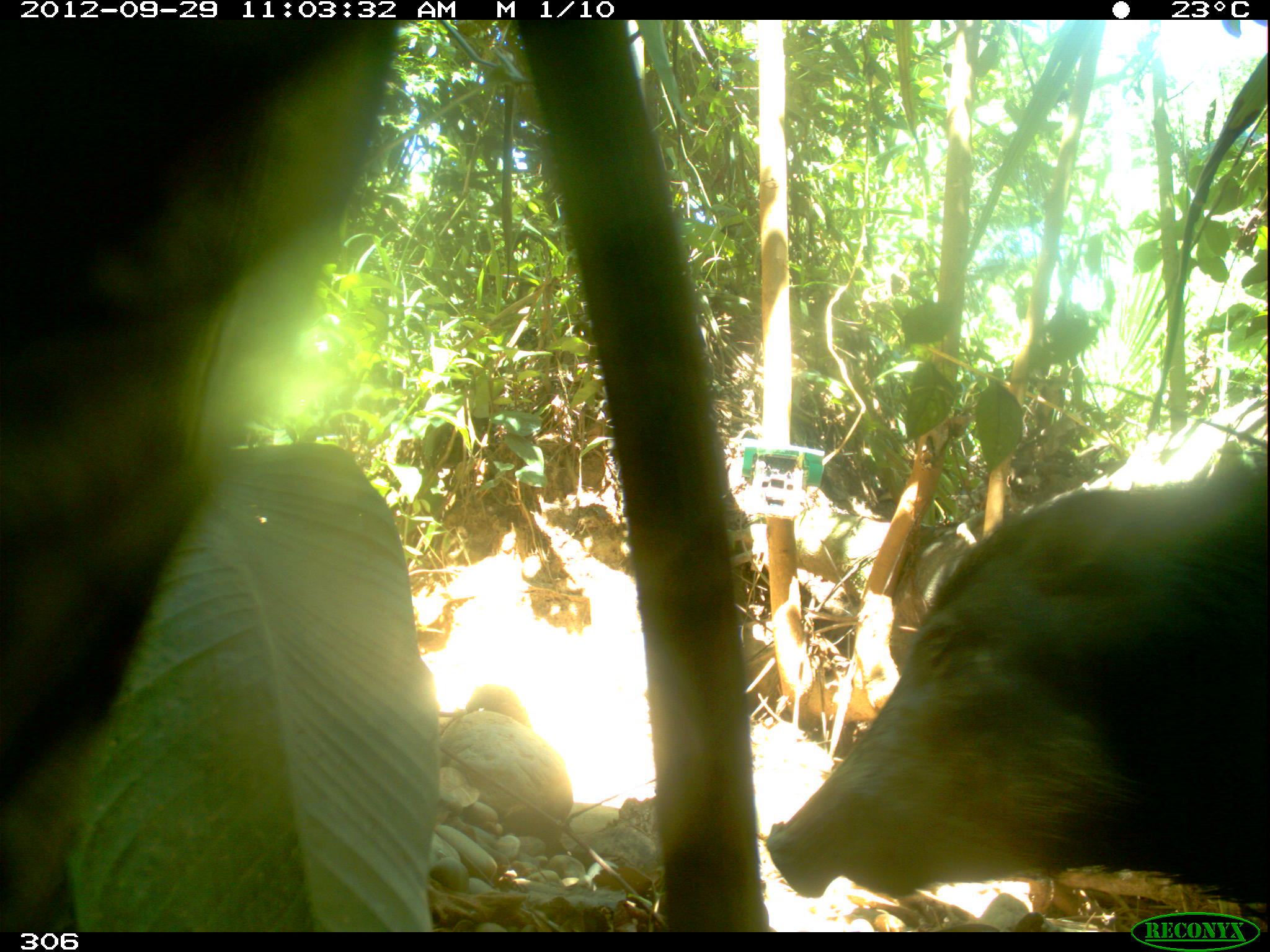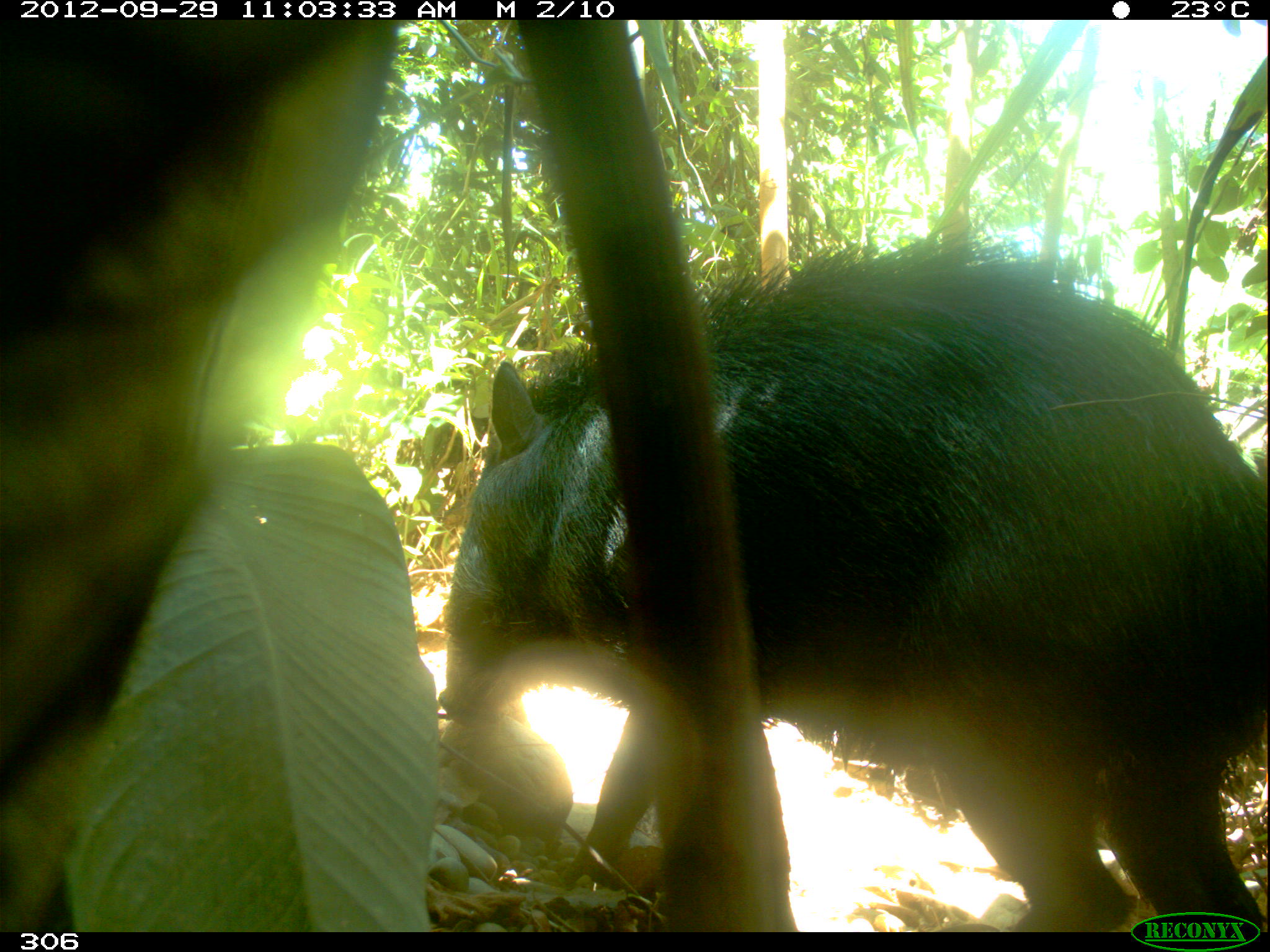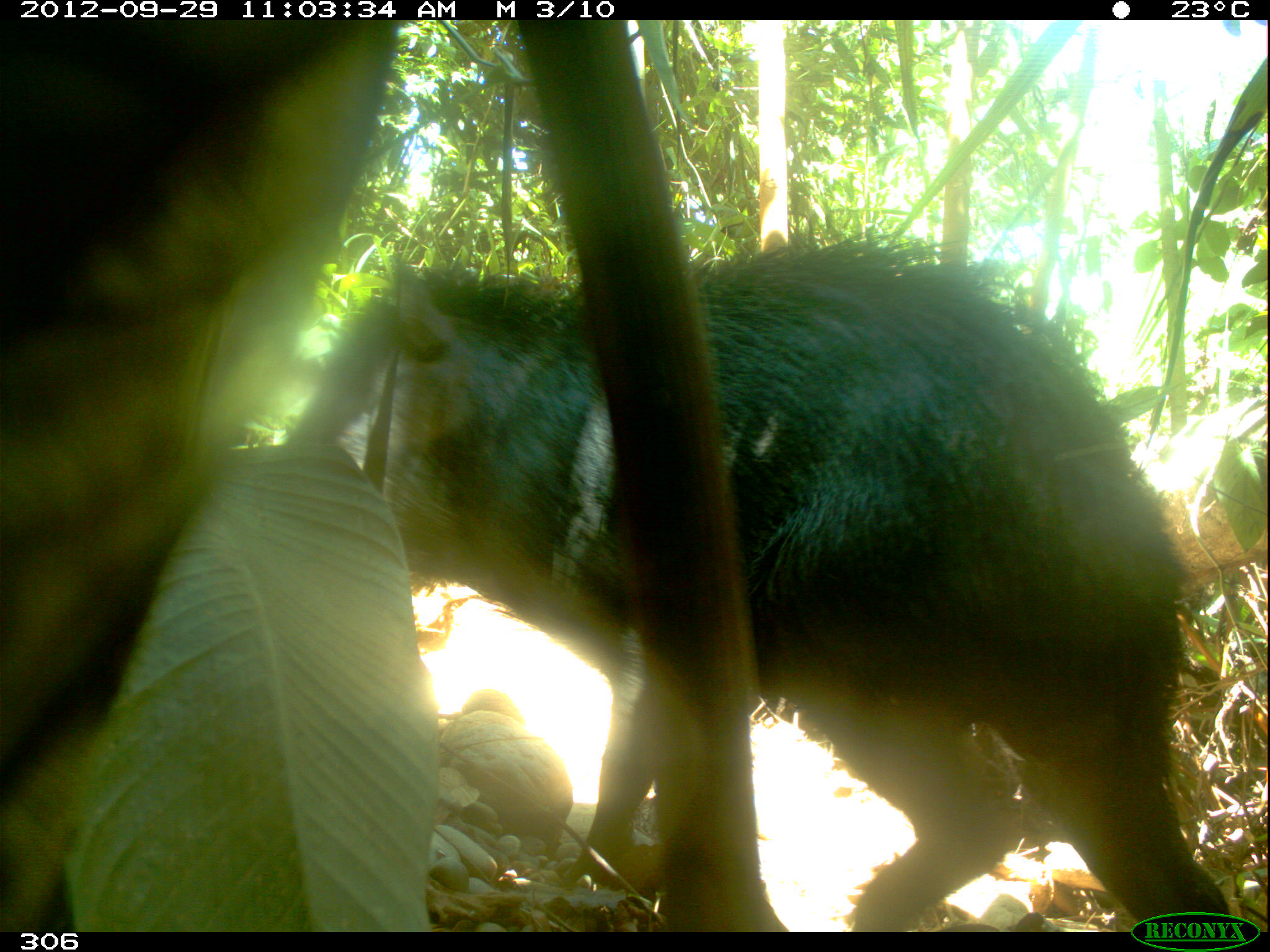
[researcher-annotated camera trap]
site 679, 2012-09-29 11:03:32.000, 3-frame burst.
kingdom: Animalia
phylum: Chordata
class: Mammalia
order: Artiodactyla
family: Tayassuidae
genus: Tayassu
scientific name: Tayassu pecari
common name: white-lipped peccary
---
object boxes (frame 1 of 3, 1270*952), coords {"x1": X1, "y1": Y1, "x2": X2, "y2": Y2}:
tayassu pecari: {"x1": 765, "y1": 461, "x2": 1270, "y2": 906}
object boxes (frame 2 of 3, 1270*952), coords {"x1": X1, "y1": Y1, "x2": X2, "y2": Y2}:
tayassu pecari: {"x1": 436, "y1": 221, "x2": 1270, "y2": 932}